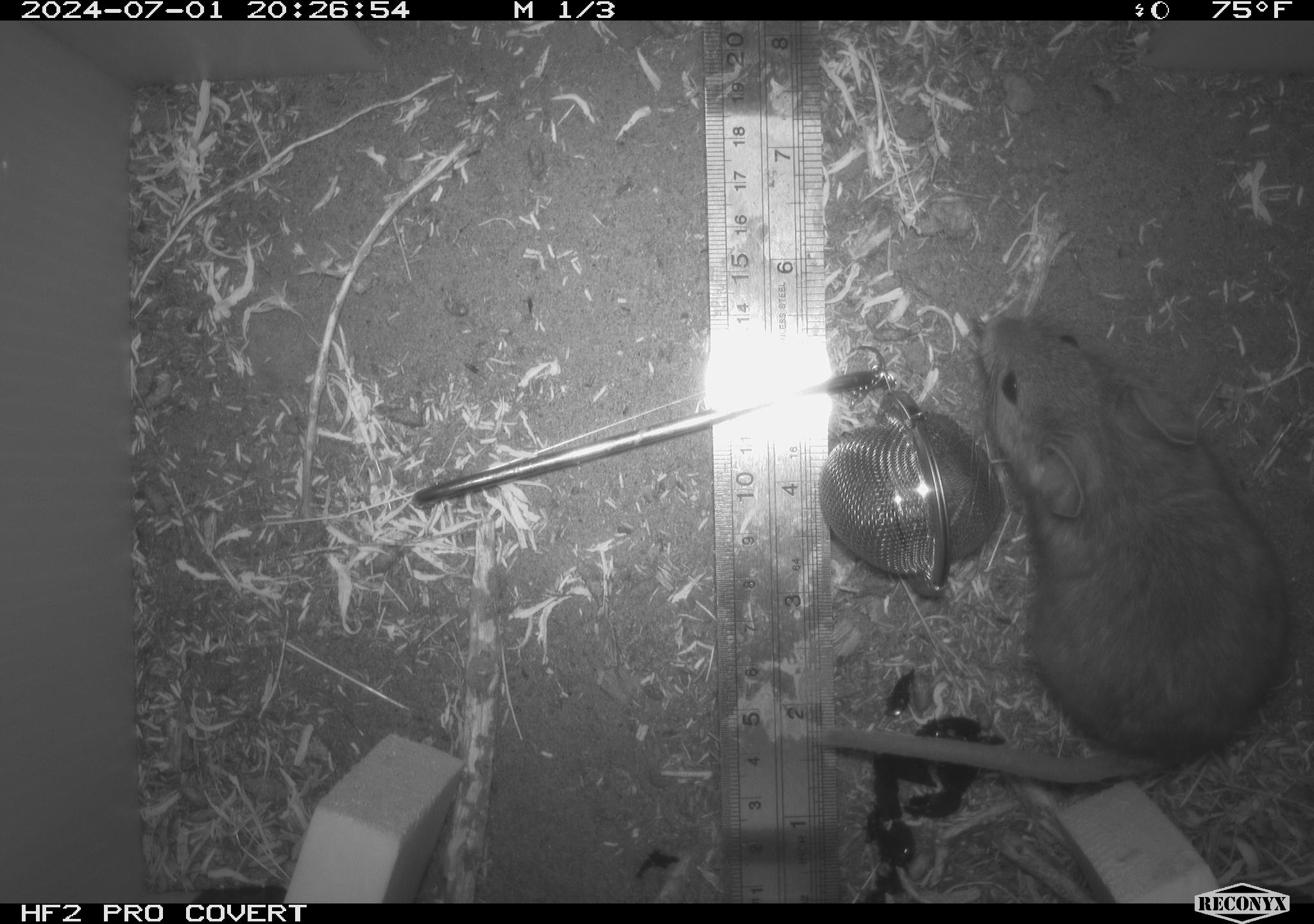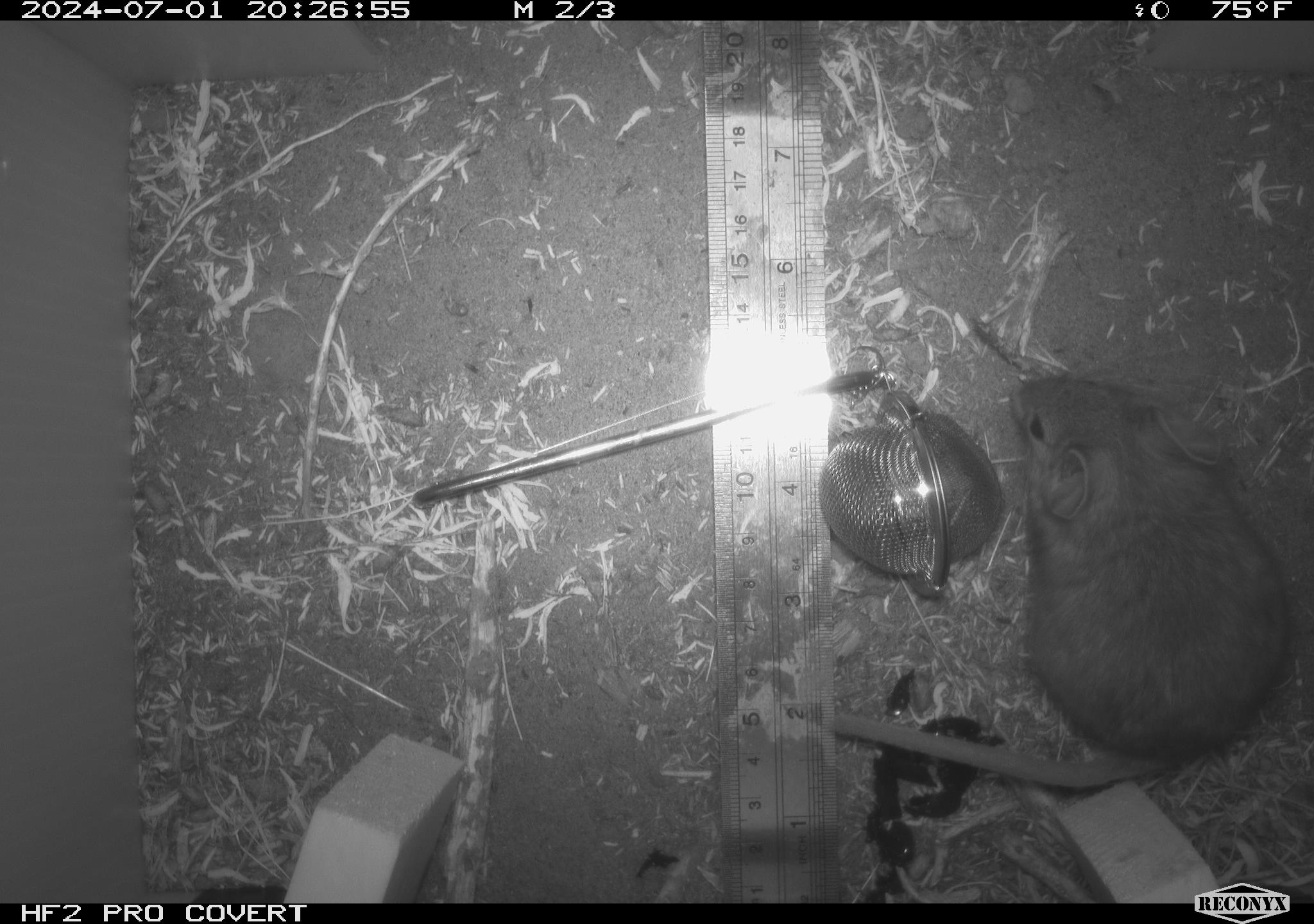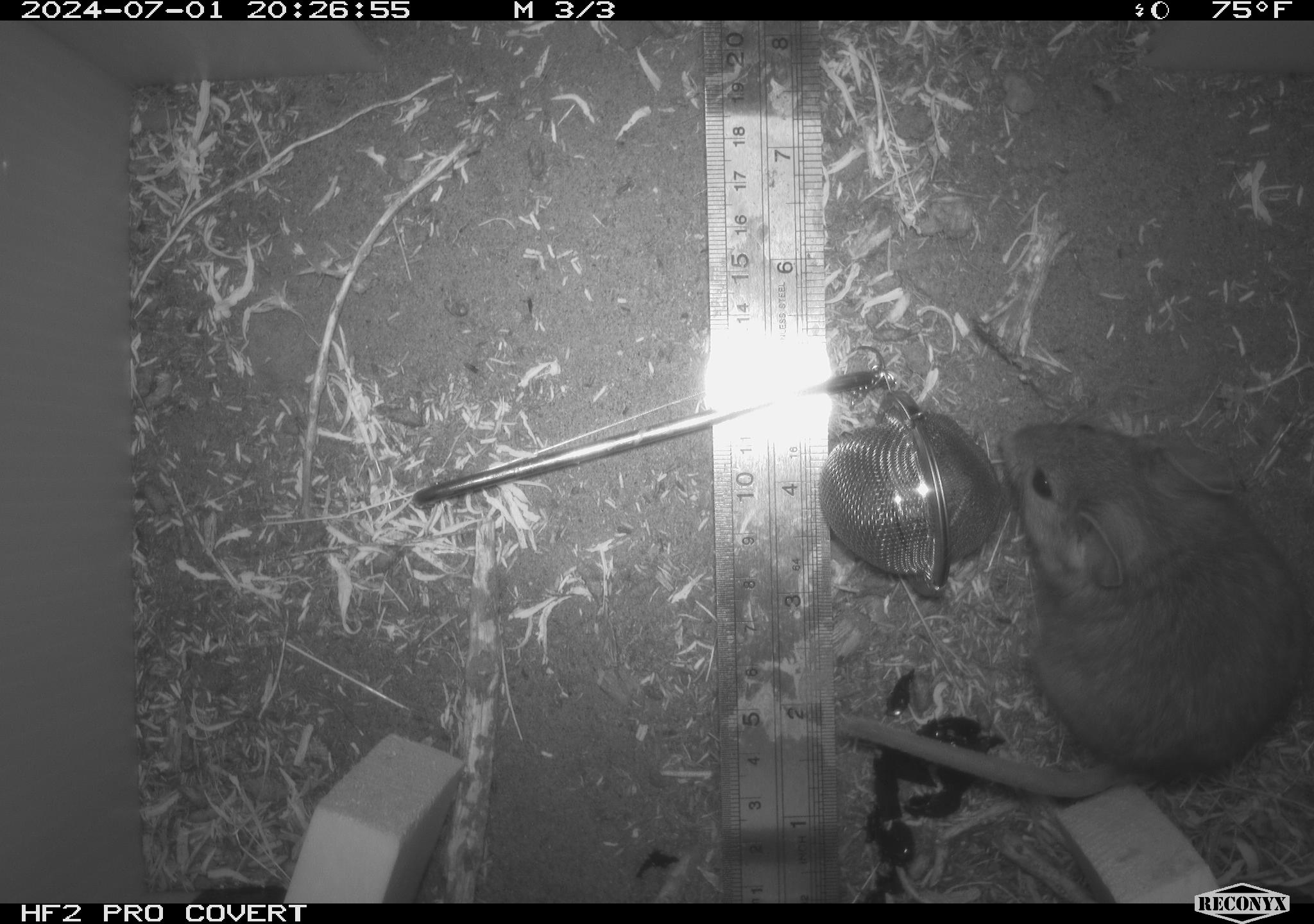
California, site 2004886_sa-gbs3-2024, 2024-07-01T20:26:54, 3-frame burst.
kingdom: Animalia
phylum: Chordata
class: Mammalia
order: Rodentia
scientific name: Rodentia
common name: woodrat or rat or mouse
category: woodrat or rat or mouse species